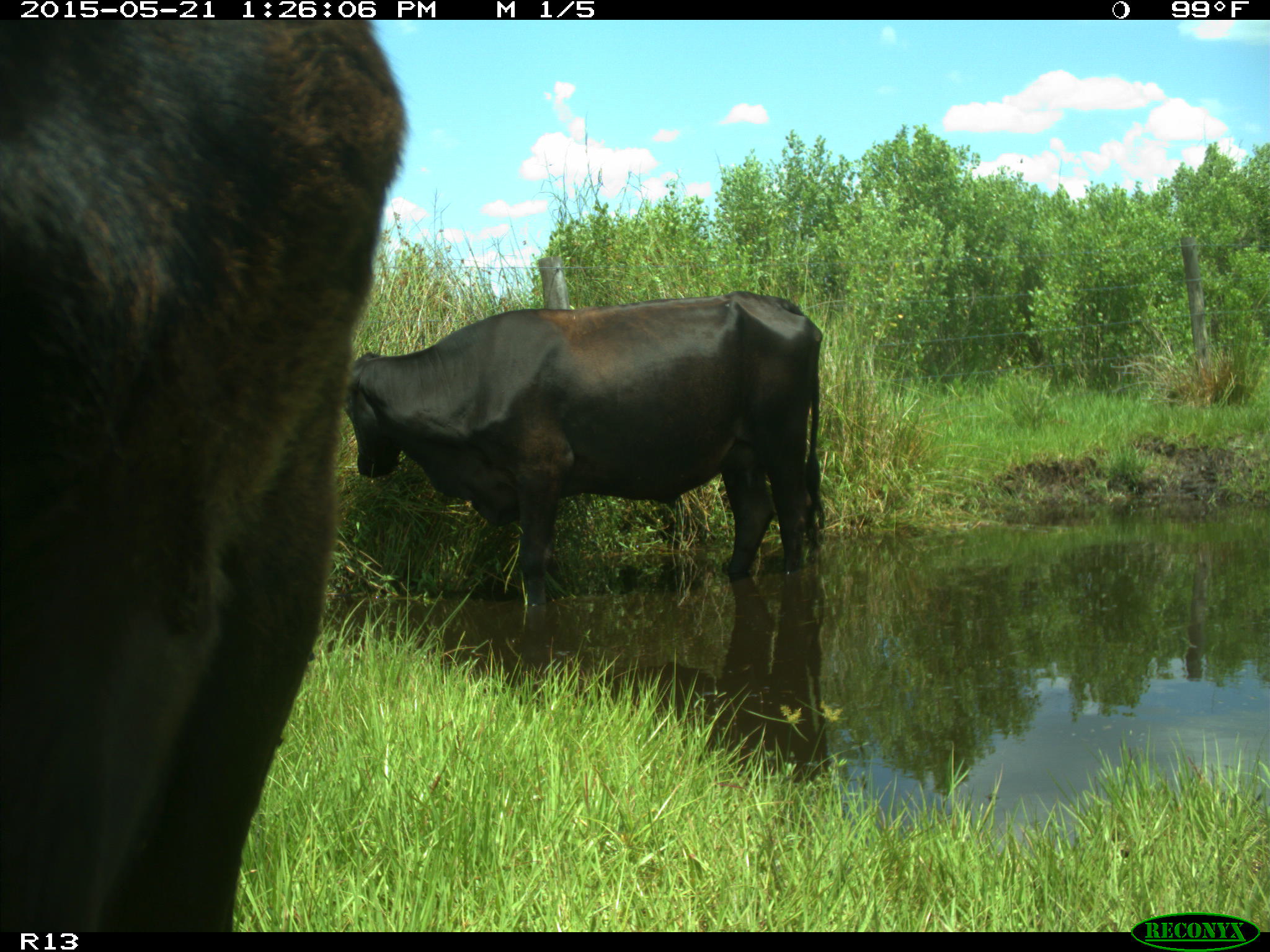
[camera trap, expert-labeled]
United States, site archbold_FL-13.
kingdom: Animalia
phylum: Chordata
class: Mammalia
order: Artiodactyla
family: Bovidae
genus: Bos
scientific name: Bos taurus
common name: domestic cow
Bos taurus (domestic cow).